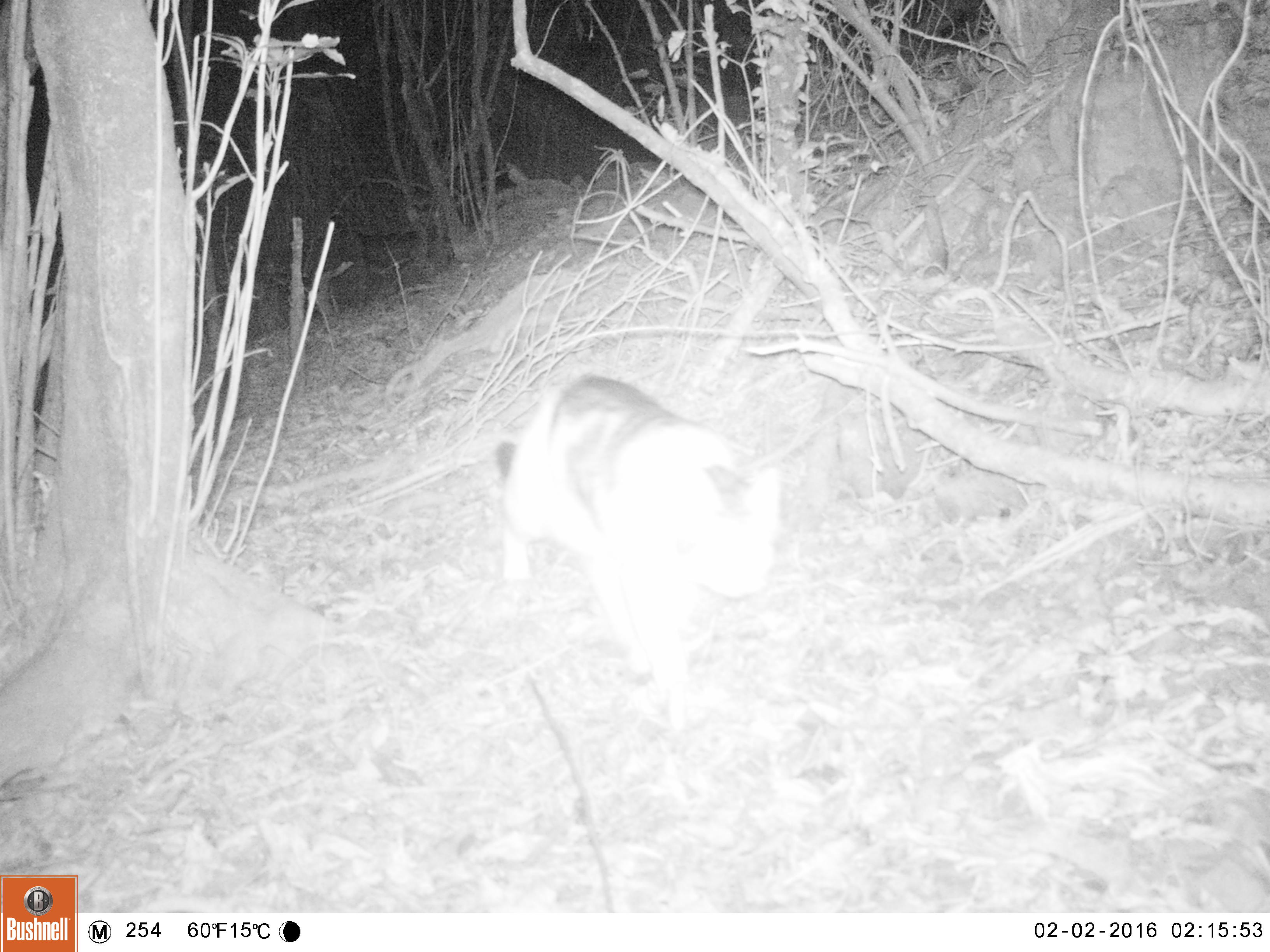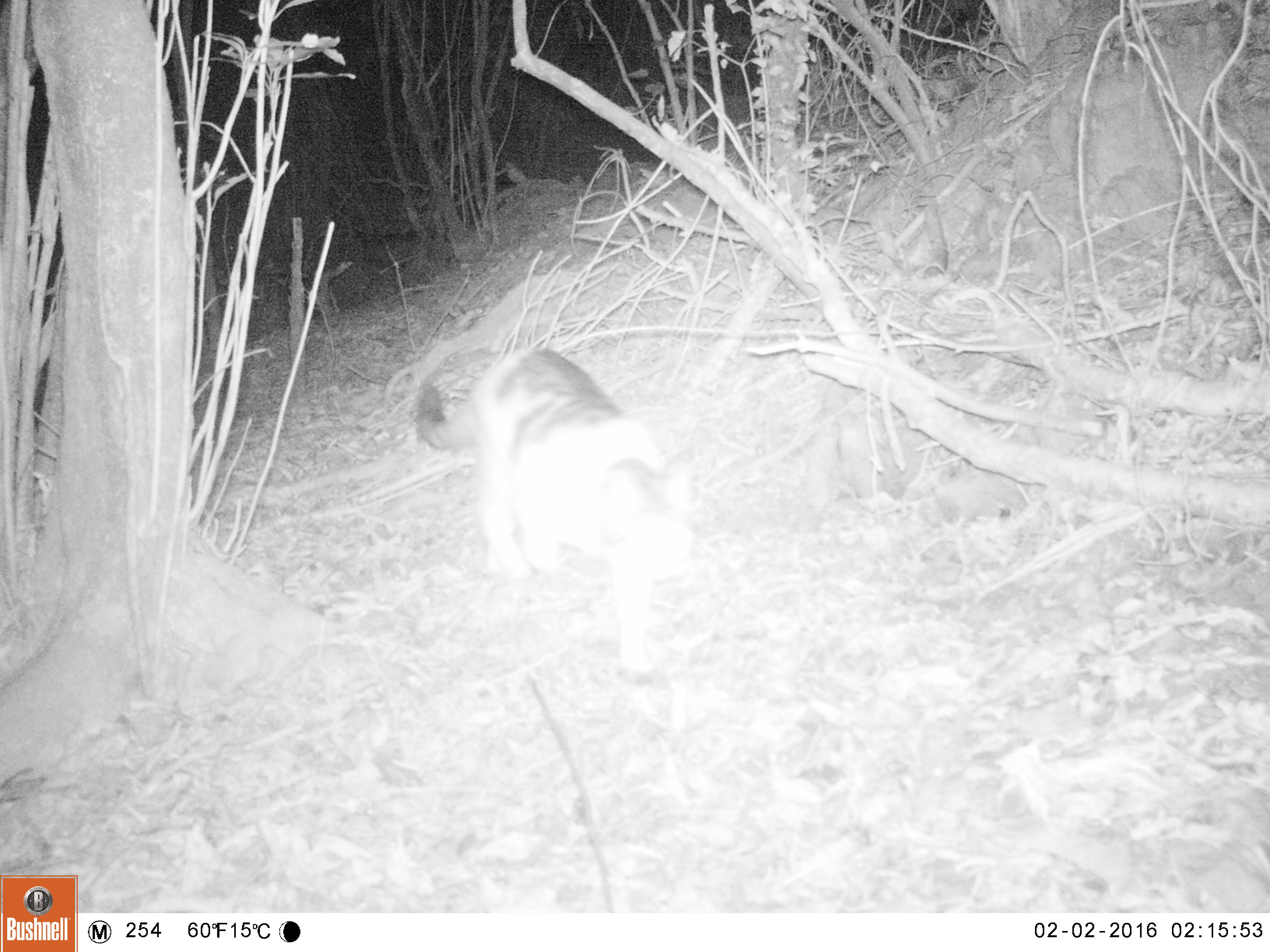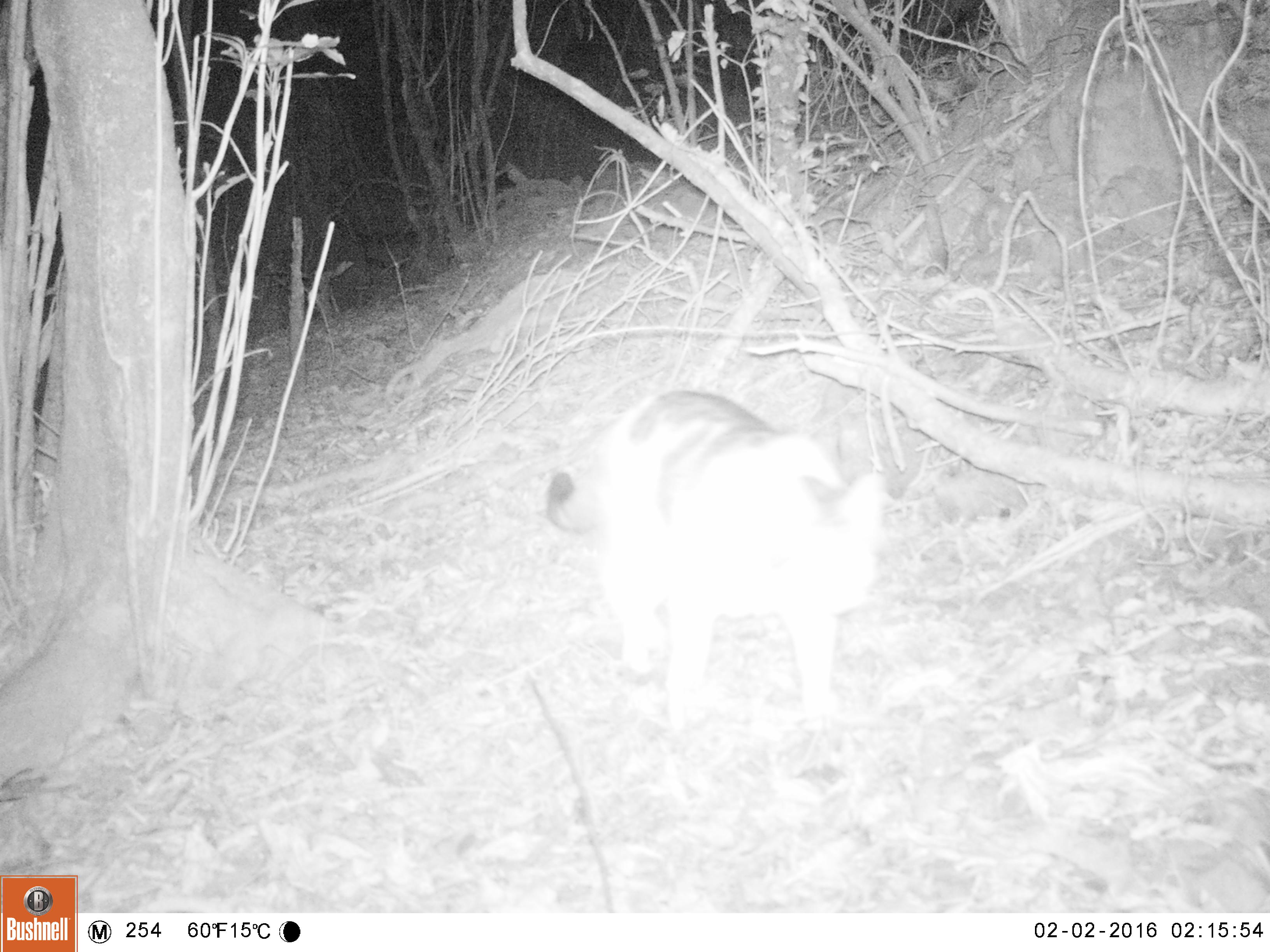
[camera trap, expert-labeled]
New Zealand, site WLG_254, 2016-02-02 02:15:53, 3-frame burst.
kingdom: Animalia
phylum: Chordata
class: Mammalia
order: Carnivora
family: Felidae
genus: Felis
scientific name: Felis catus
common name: domestic cat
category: cat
Cat (domestic cat) (Felis catus).